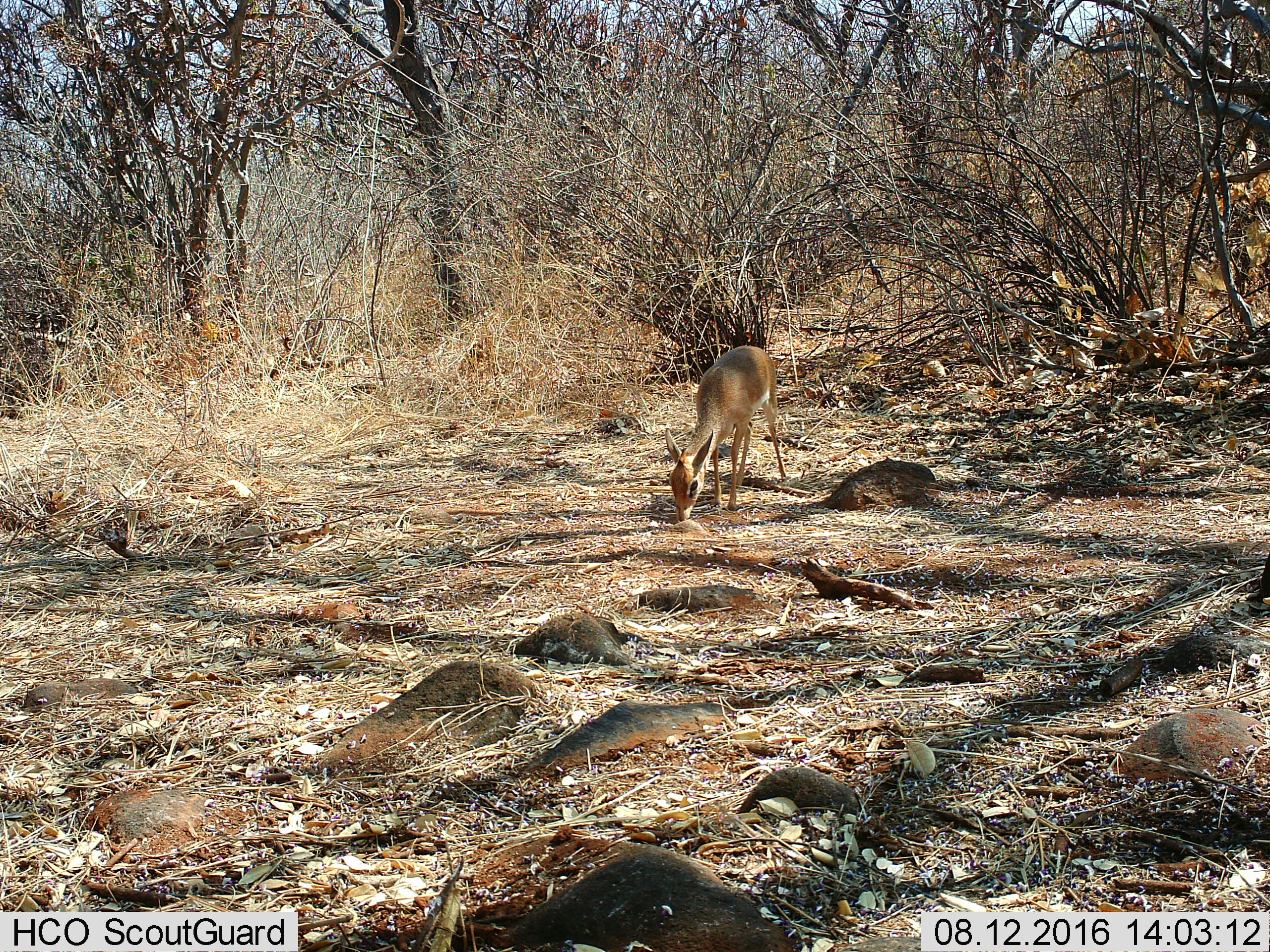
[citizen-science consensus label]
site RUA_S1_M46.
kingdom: Animalia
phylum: Chordata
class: Mammalia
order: Artiodactyla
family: Bovidae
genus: Madoqua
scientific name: Madoqua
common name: dik-dik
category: dikdik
Dikdik (dik-dik) (Madoqua), count 1. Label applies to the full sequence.